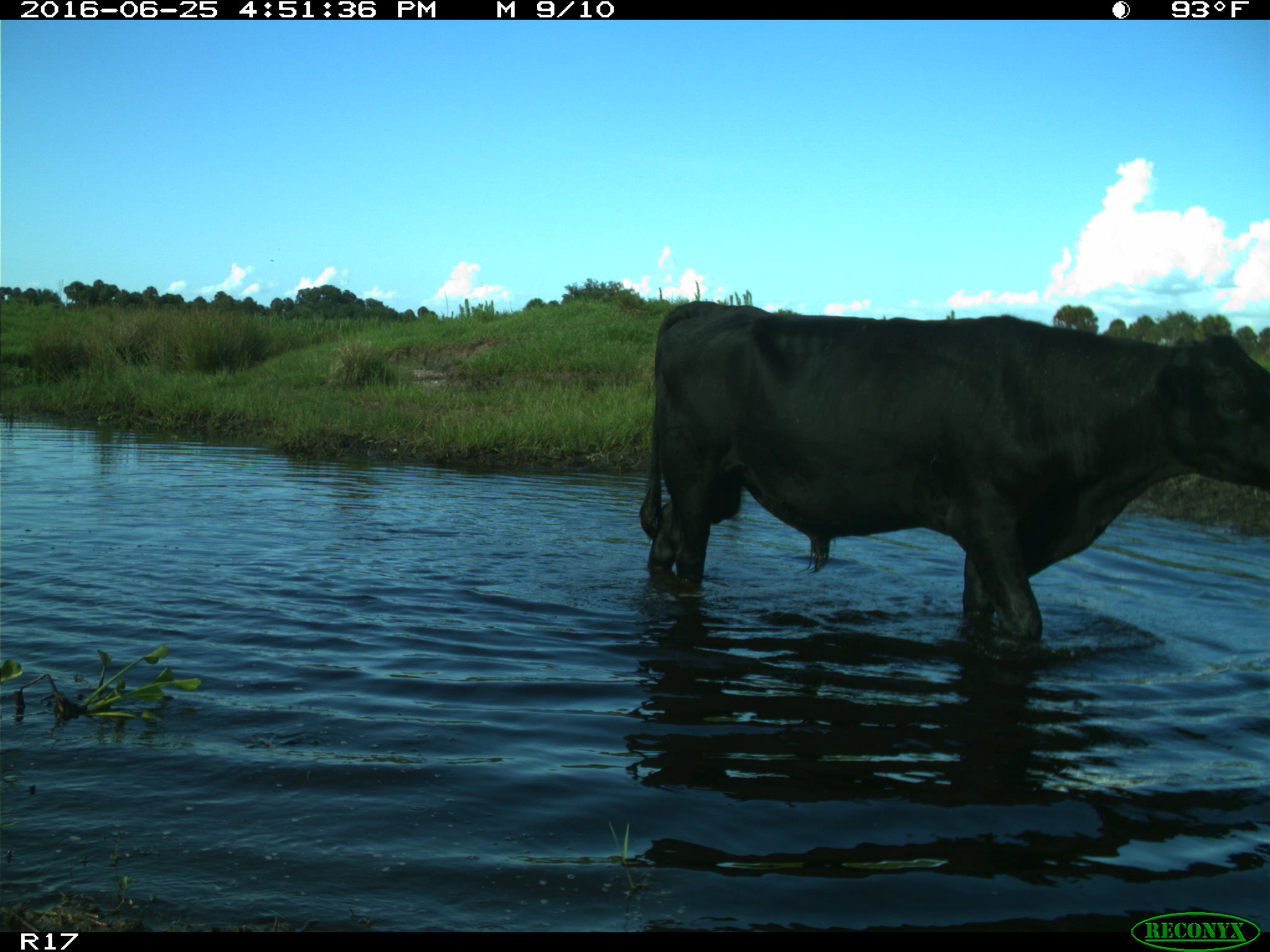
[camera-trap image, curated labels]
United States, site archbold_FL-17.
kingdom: Animalia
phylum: Chordata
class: Mammalia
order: Artiodactyla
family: Bovidae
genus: Bos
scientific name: Bos taurus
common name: domestic cow